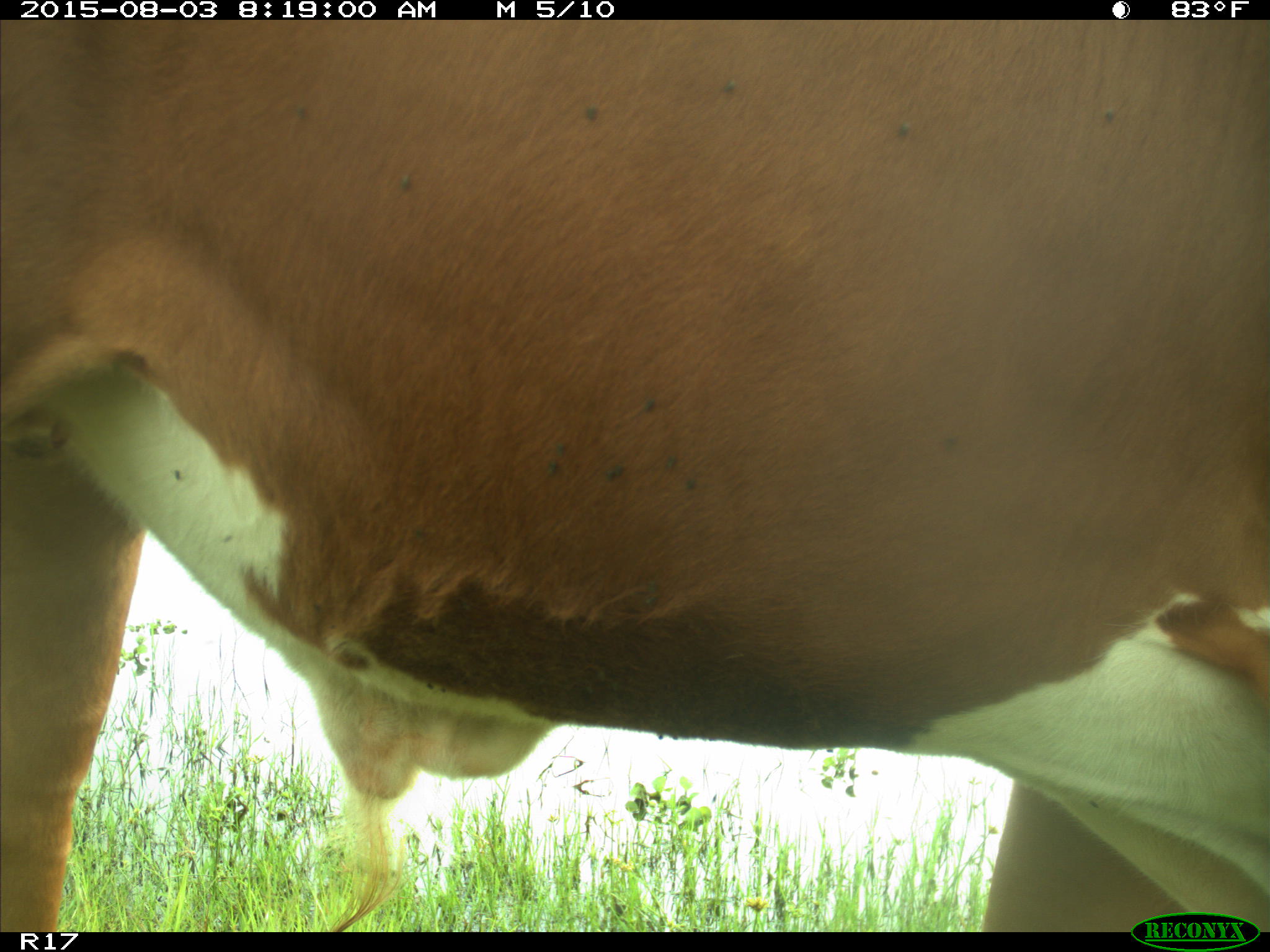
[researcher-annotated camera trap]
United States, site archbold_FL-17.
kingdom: Animalia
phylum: Chordata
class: Mammalia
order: Artiodactyla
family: Bovidae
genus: Bos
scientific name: Bos taurus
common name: domestic cow